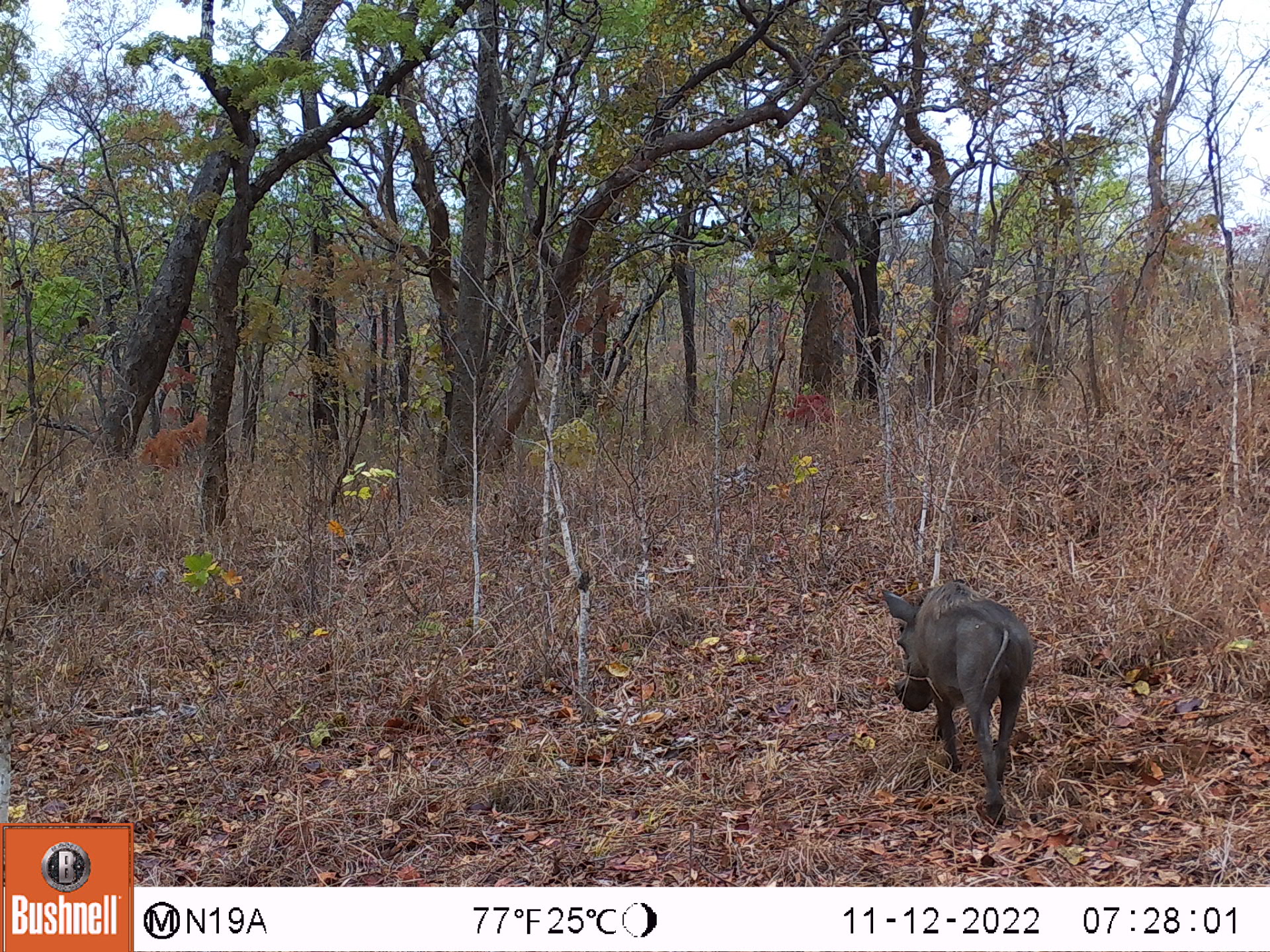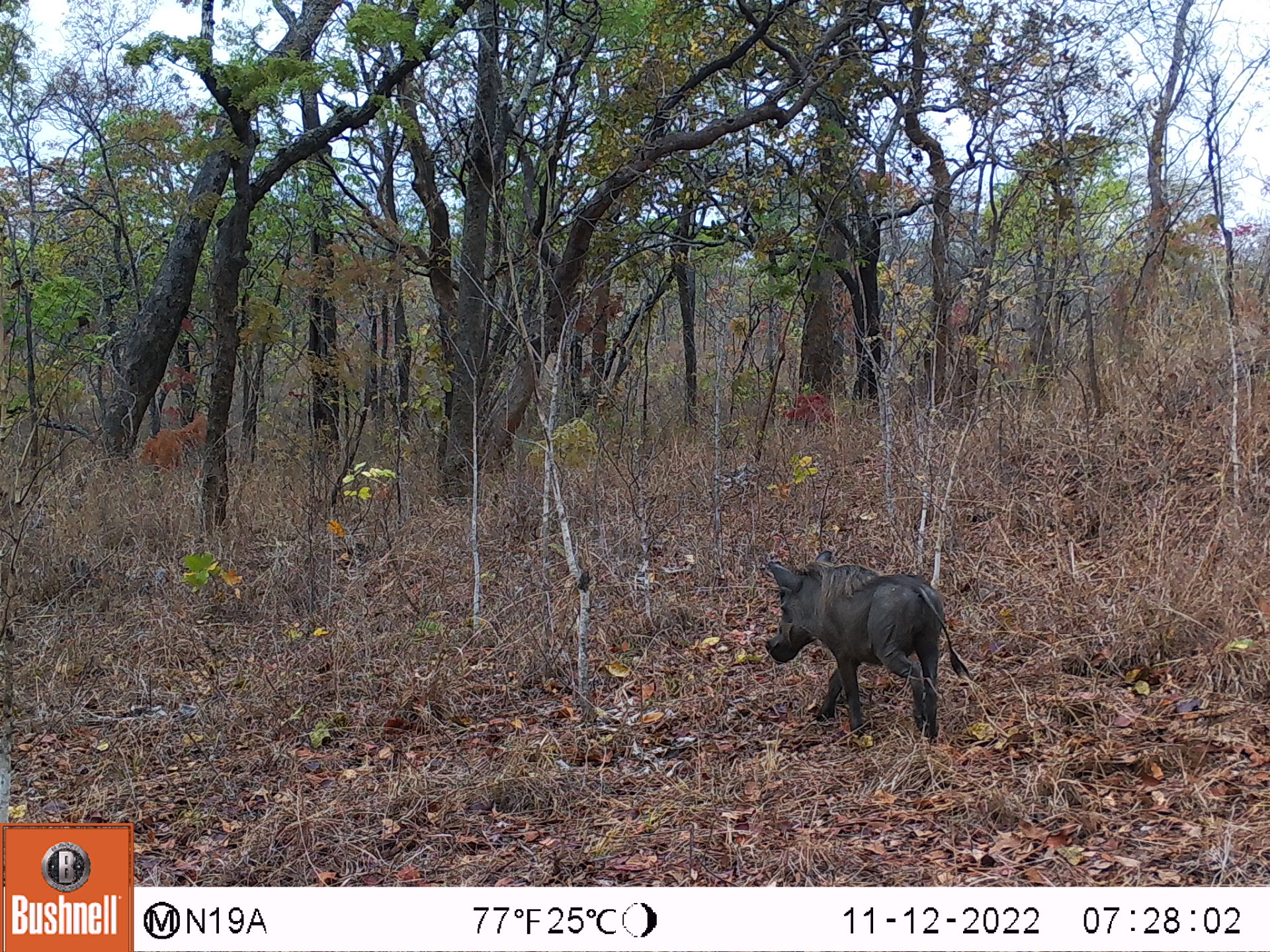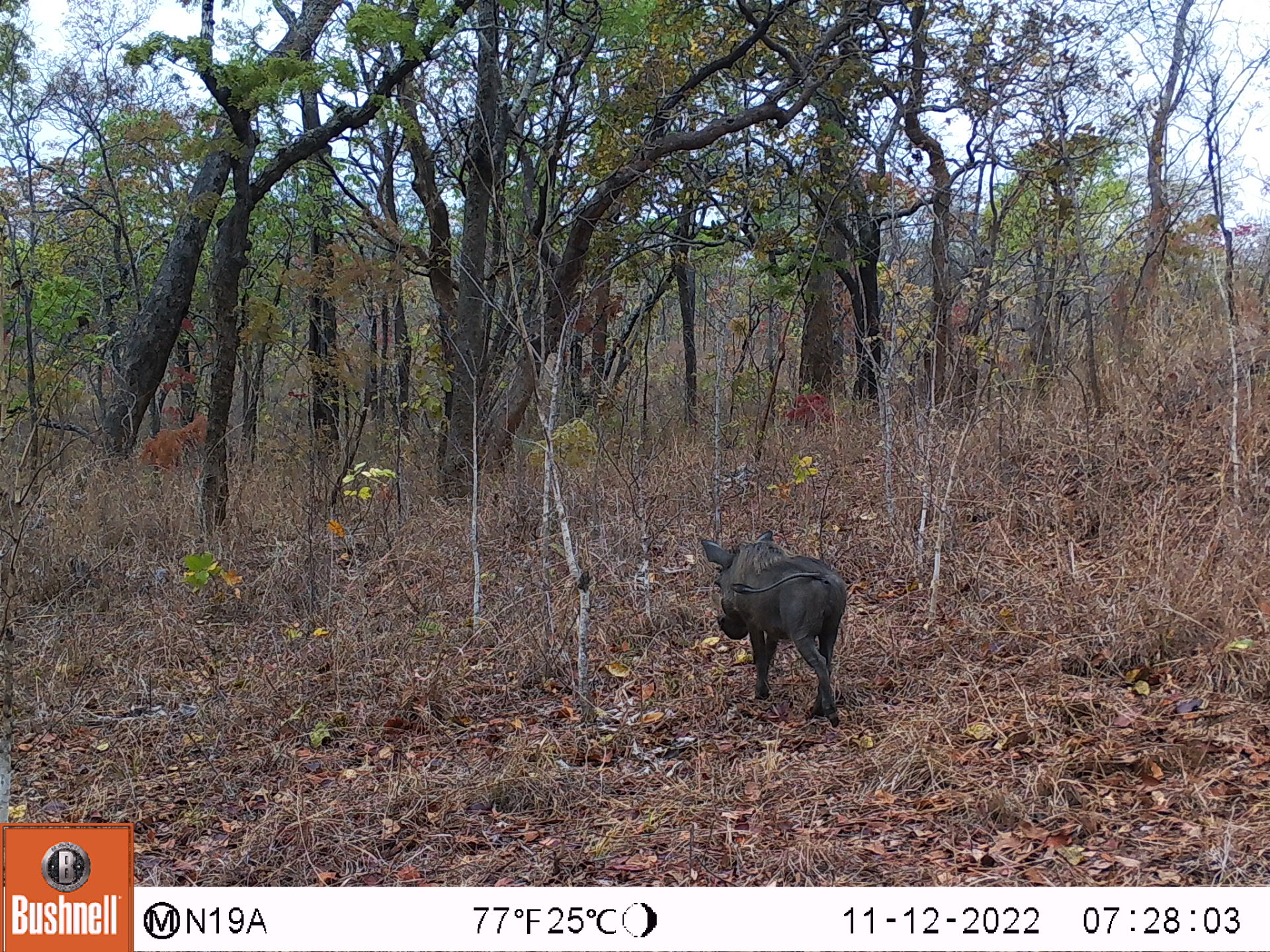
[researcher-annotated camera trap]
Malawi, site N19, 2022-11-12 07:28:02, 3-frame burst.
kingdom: Animalia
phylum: Chordata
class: Mammalia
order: Artiodactyla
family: Suidae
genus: Phacochoerus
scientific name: Phacochoerus africanus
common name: common warthog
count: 1